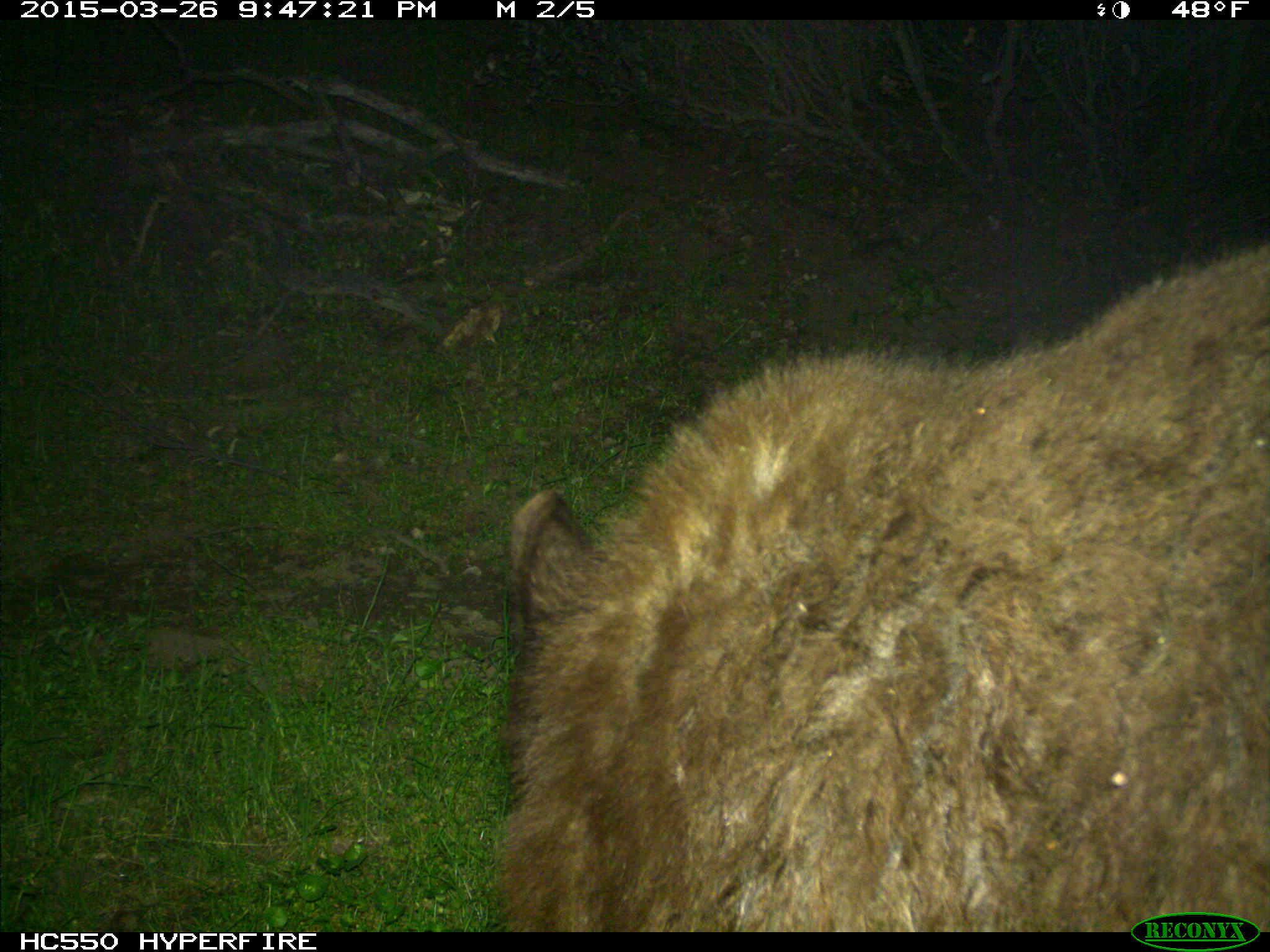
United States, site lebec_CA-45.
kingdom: Animalia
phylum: Chordata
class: Mammalia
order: Carnivora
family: Ursidae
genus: Ursus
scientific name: Ursus americanus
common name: american black bear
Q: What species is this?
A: Ursus americanus (american black bear).